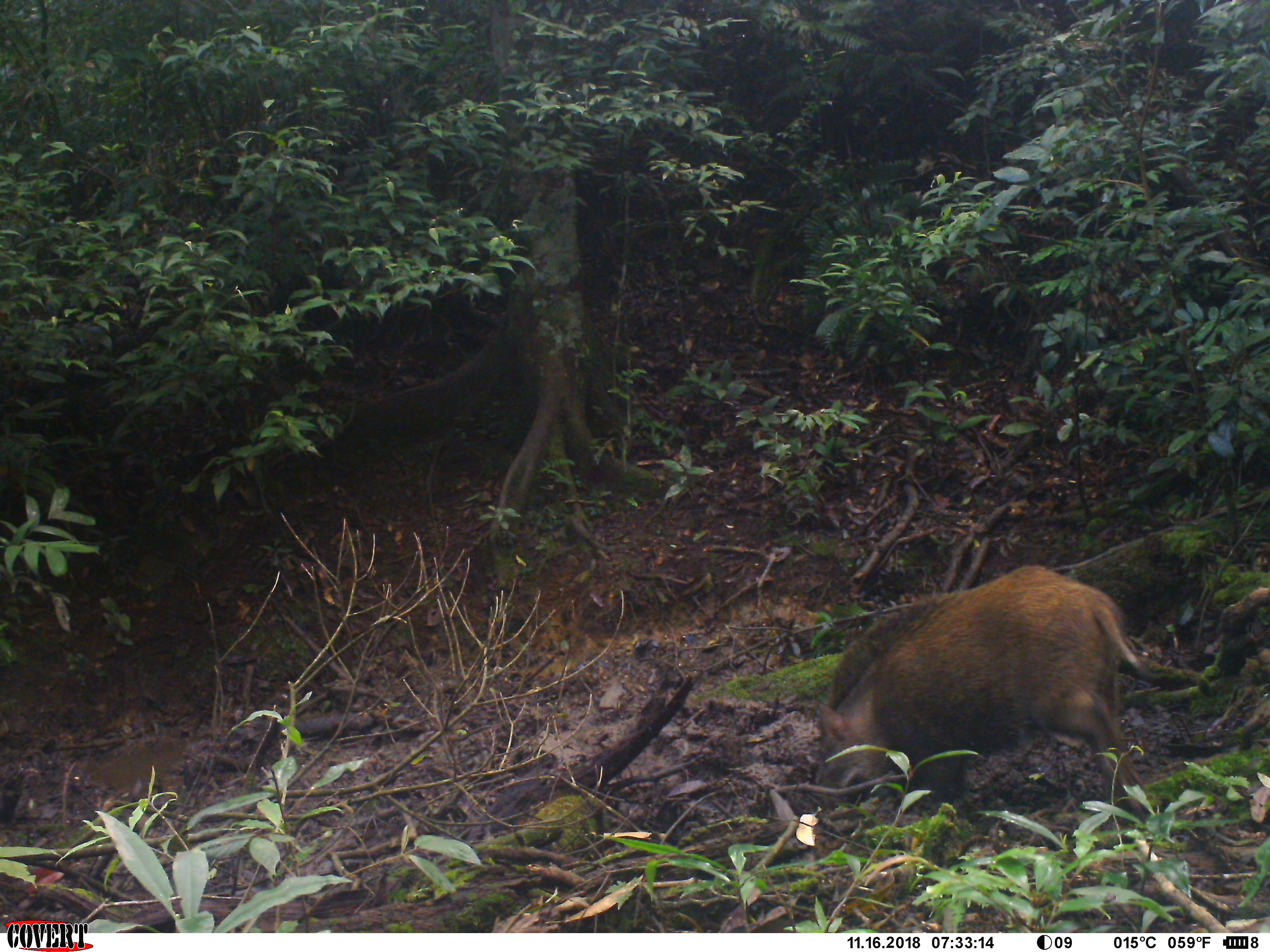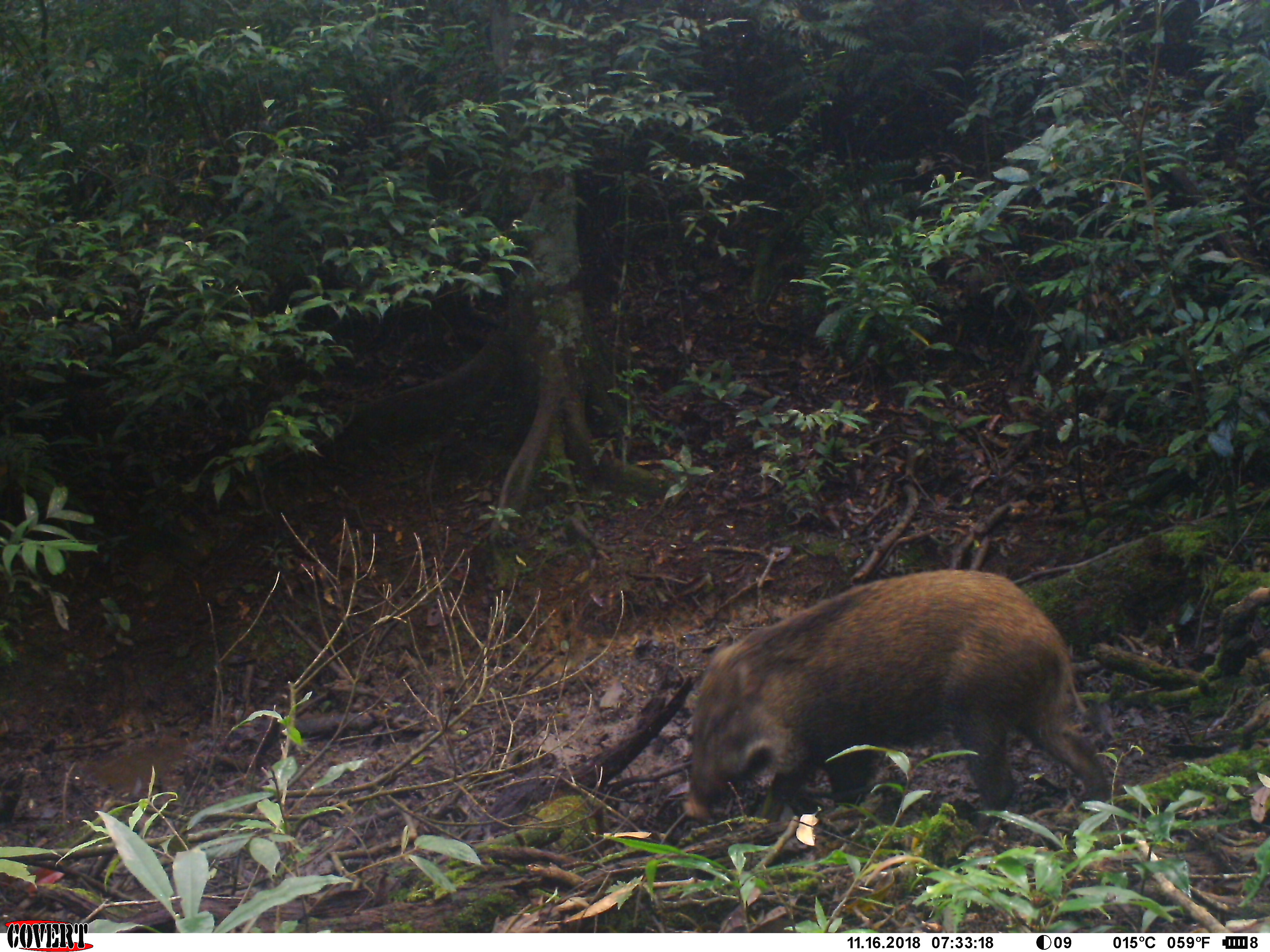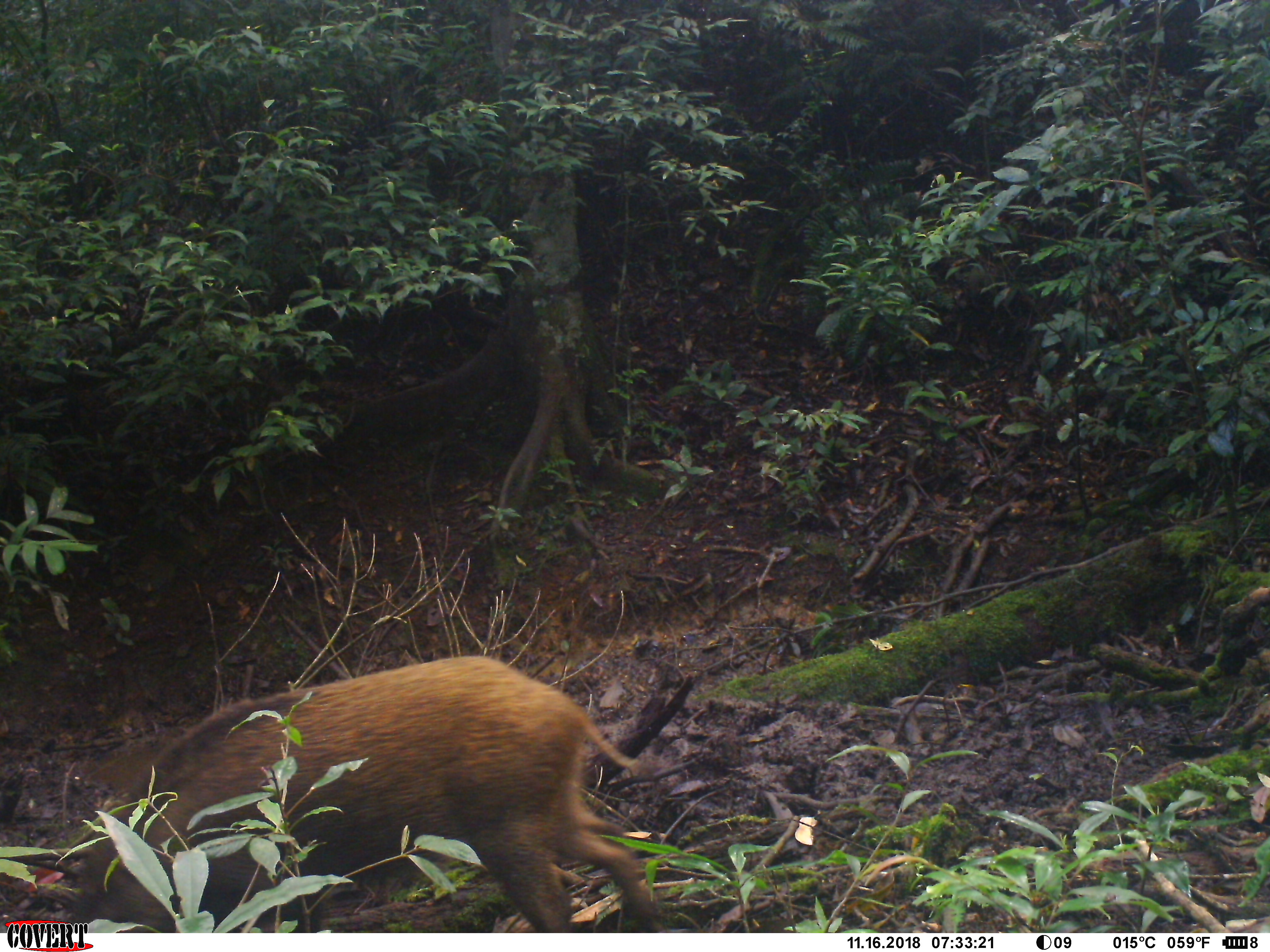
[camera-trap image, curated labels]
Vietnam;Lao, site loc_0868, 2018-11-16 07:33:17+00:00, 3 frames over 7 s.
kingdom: Animalia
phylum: Chordata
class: Mammalia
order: Artiodactyla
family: Suidae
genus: Sus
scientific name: Sus scrofa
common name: eurasian wild pig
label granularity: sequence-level